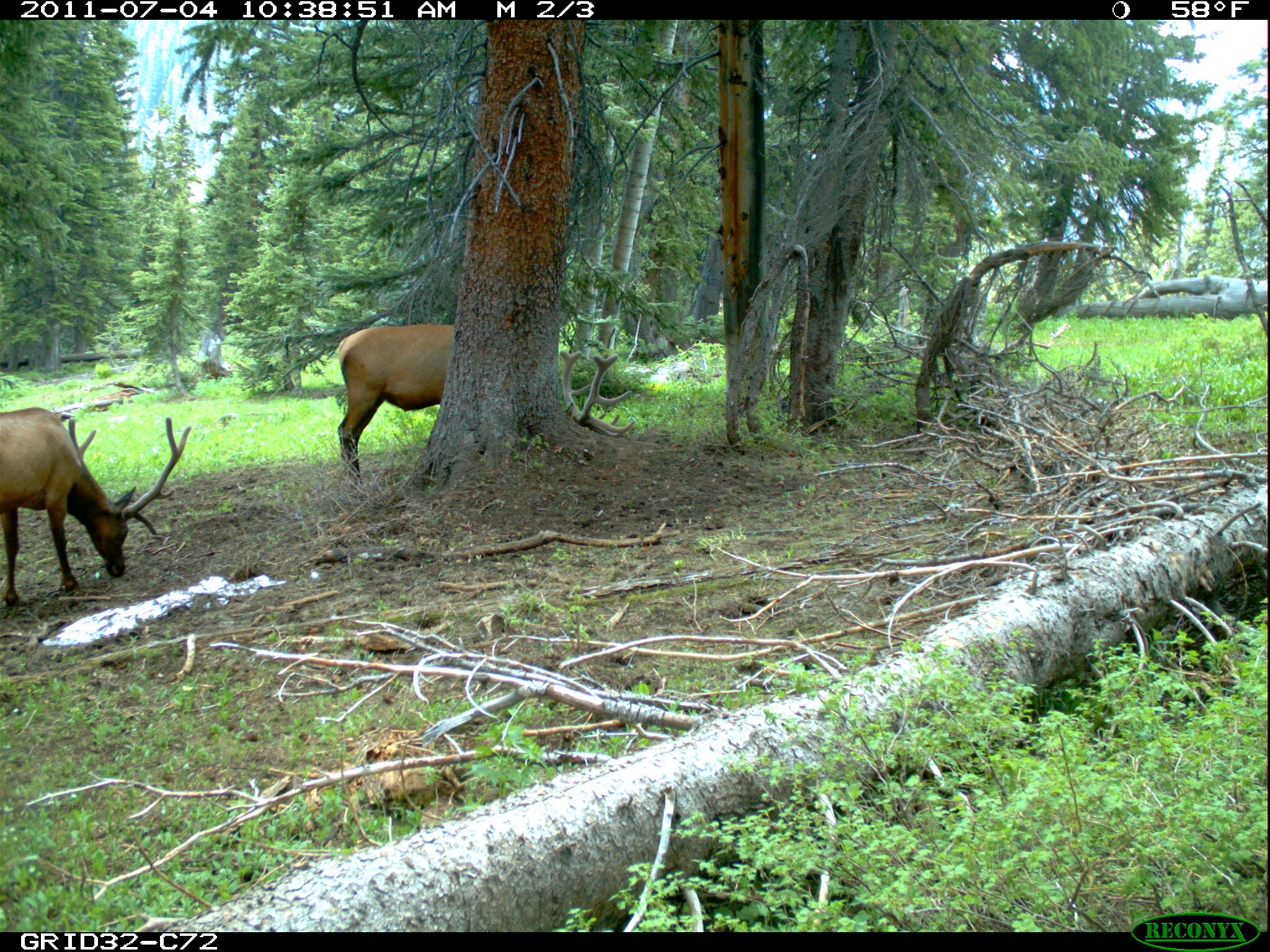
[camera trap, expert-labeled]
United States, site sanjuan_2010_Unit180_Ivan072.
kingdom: Animalia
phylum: Chordata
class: Mammalia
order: Artiodactyla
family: Cervidae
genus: Cervus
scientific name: Cervus elaphus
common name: red deer